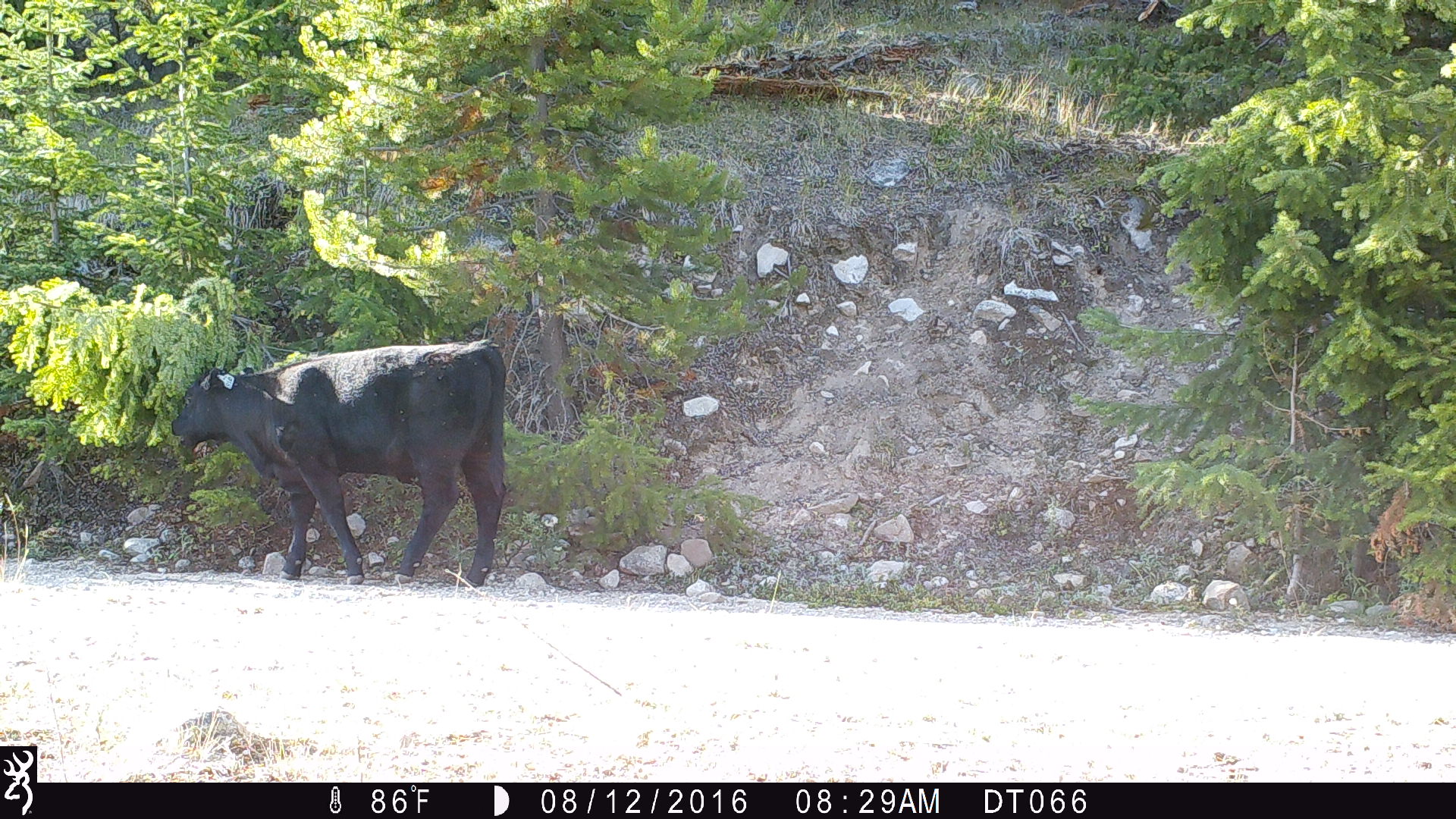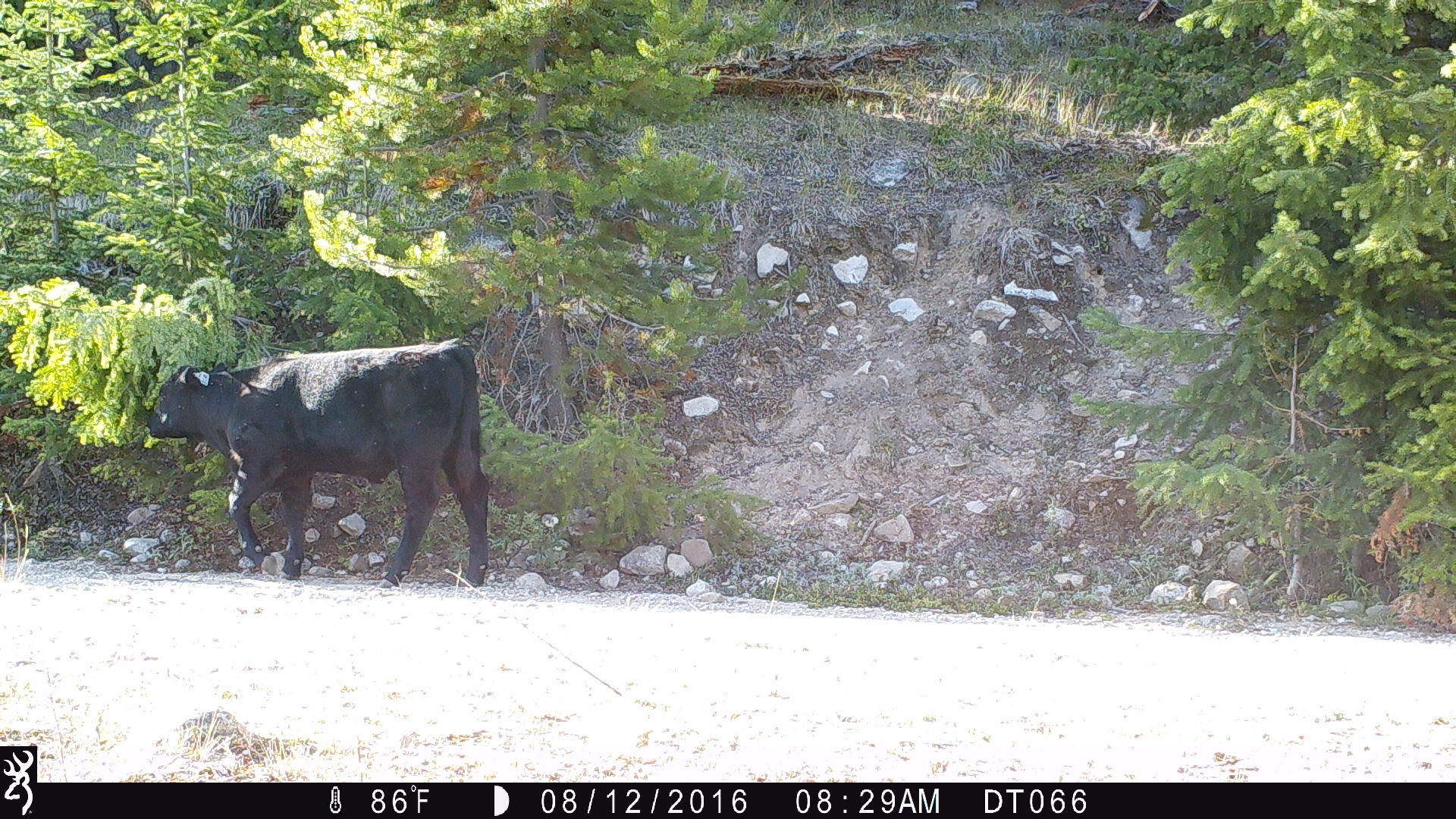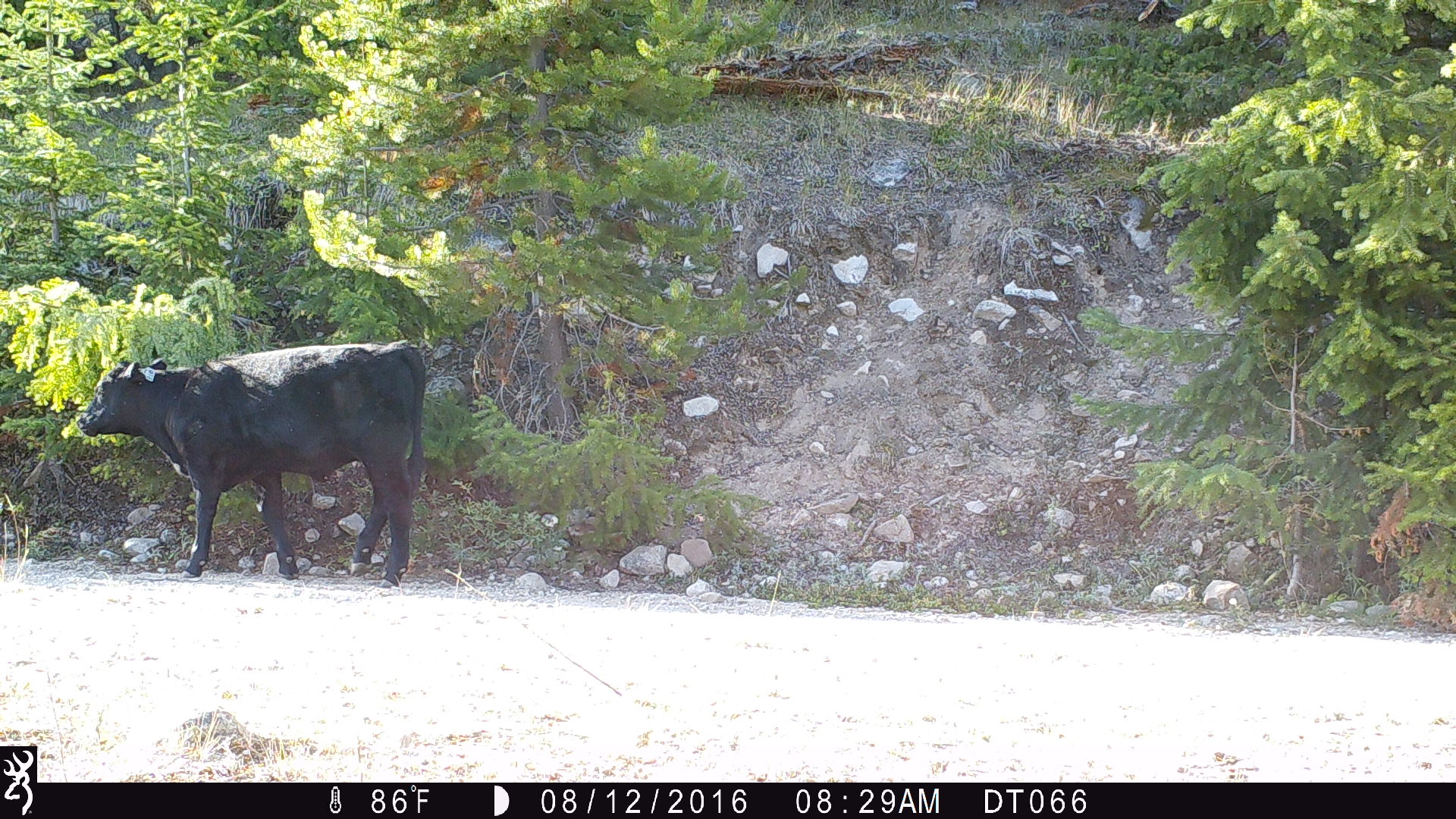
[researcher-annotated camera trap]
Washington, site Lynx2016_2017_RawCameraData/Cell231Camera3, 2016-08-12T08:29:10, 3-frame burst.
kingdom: Animalia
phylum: Chordata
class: Mammalia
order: Artiodactyla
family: Bovidae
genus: Bos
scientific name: Bos taurus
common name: domestic cattle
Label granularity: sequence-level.